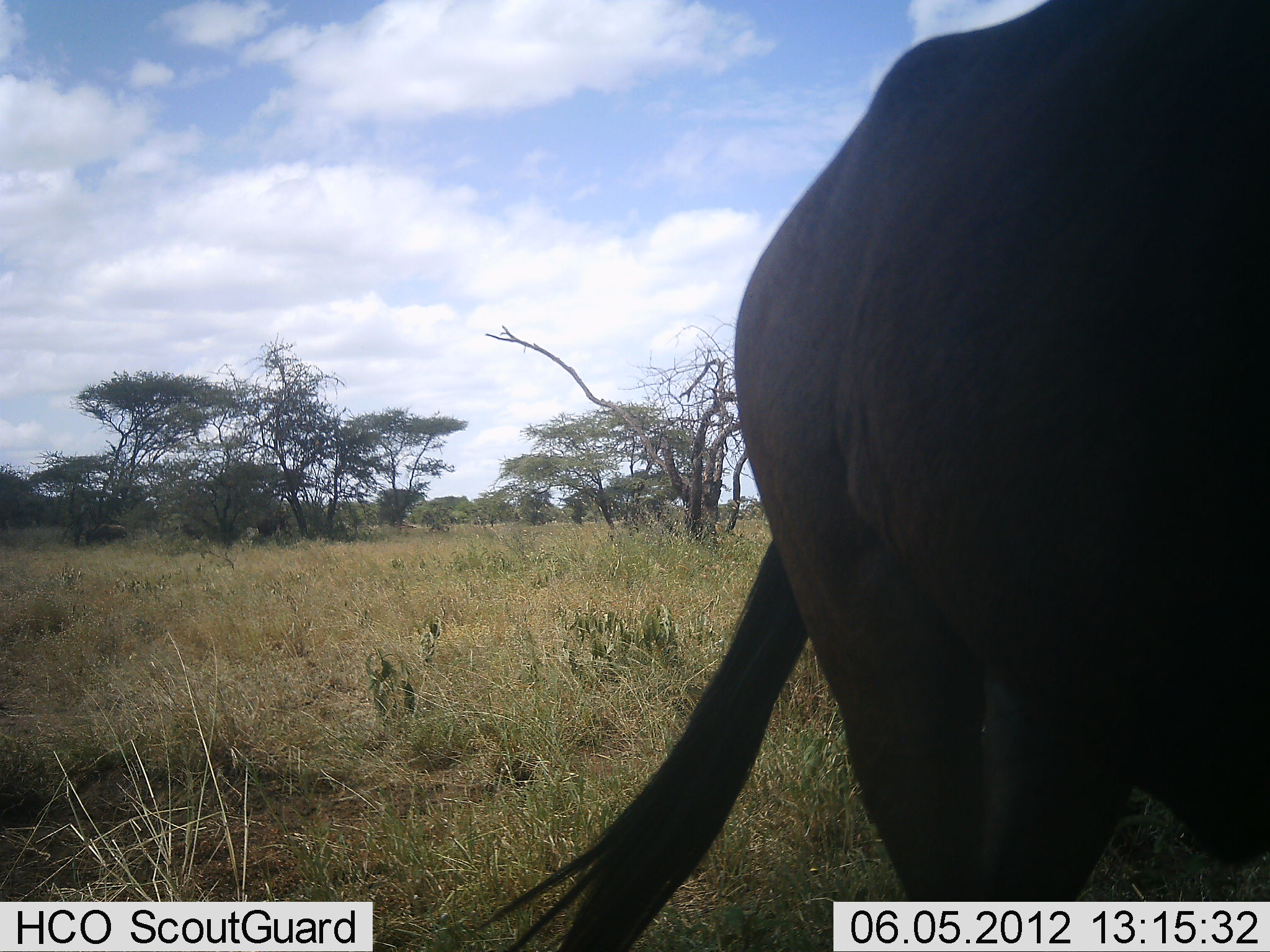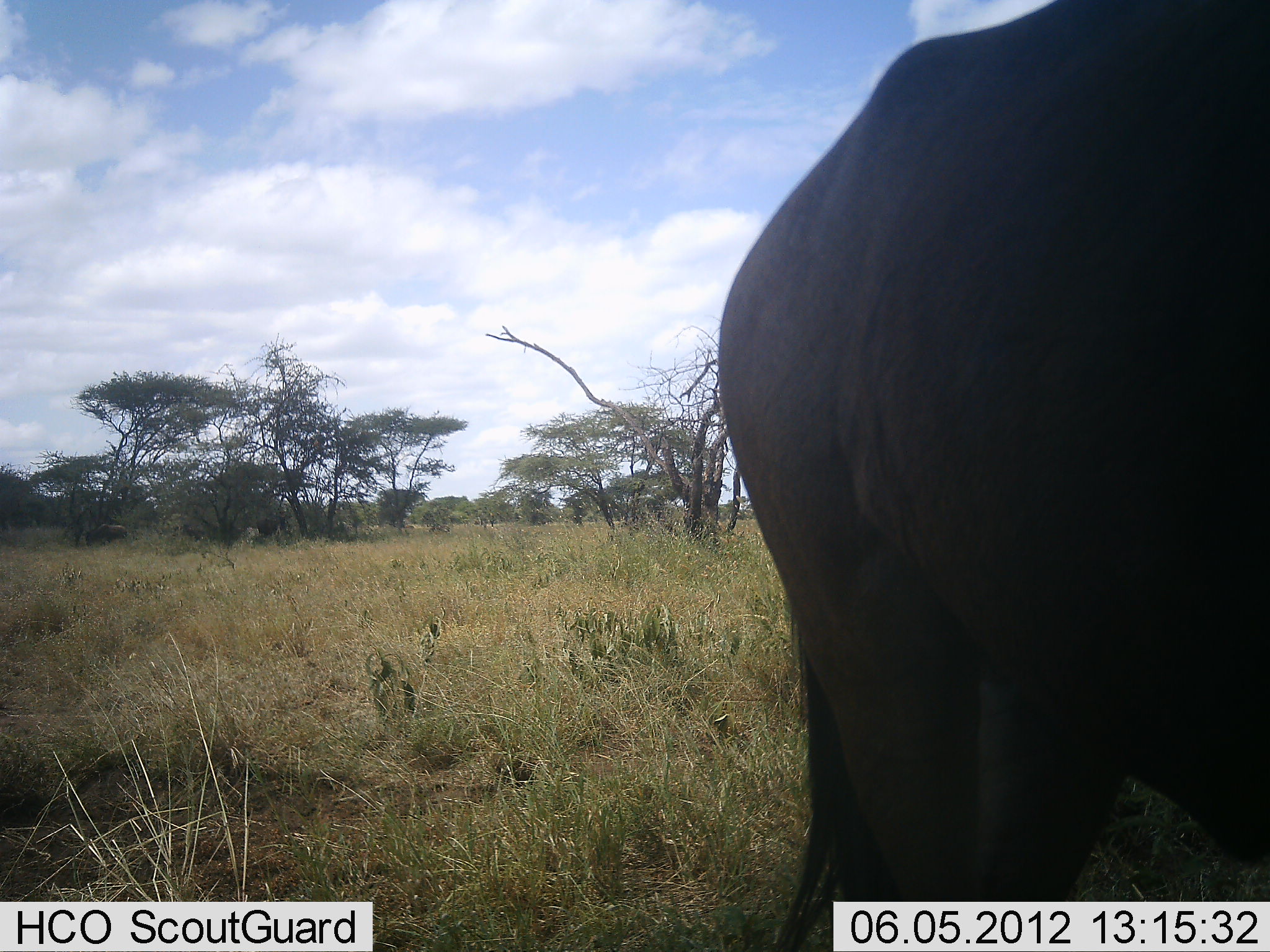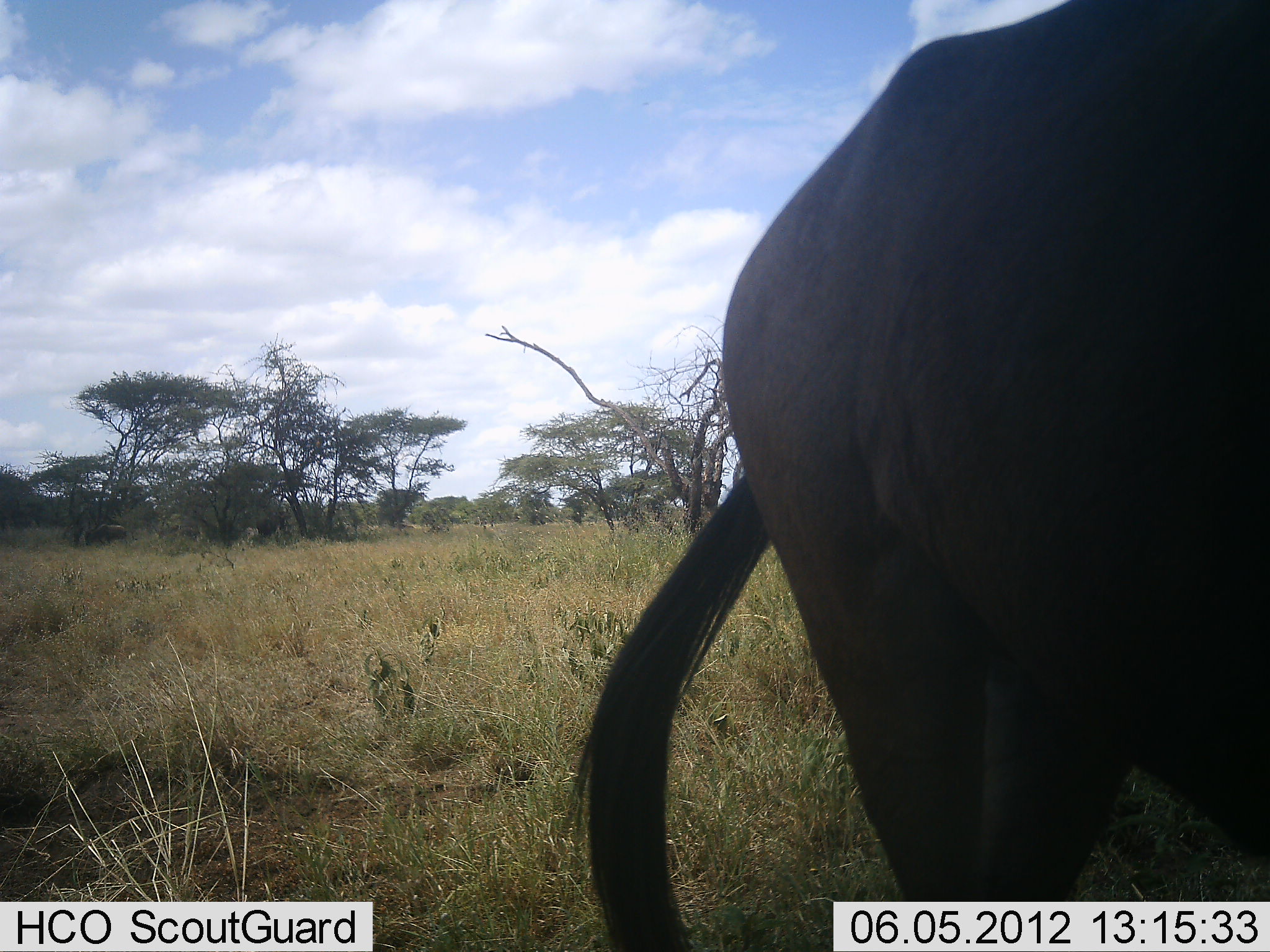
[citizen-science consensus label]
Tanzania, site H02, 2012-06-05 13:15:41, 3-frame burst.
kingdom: Animalia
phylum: Chordata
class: Mammalia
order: Artiodactyla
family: Bovidae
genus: Connochaetes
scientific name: Connochaetes taurinus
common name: blue wildebeest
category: wildebeest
Wildebeest (blue wildebeest) (Connochaetes taurinus), count 1. Behavior (volunteer vote fractions): standing 100%, resting 0%, moving 10%, interacting 0%. Young present (vote fraction): 0%. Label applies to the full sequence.